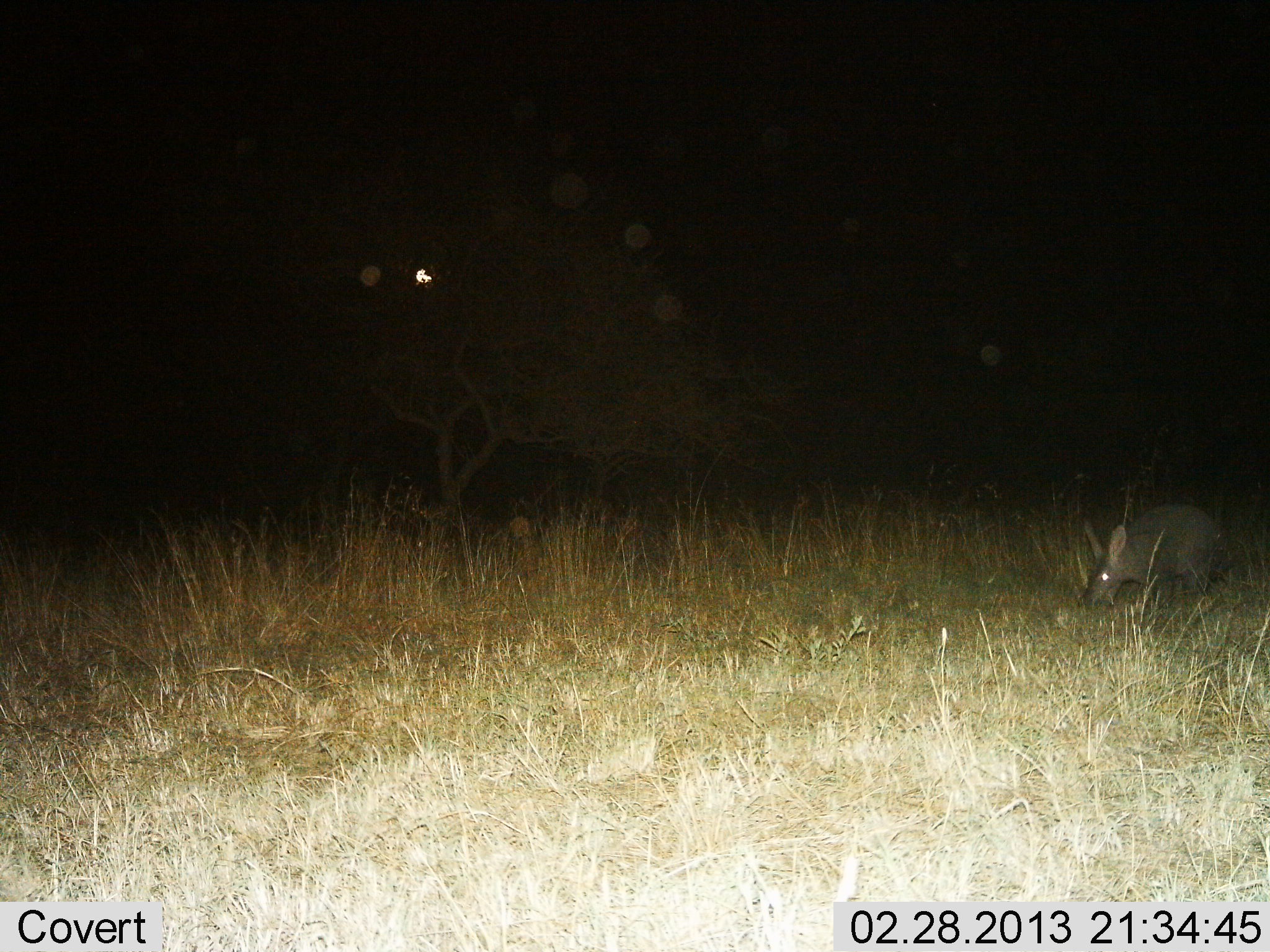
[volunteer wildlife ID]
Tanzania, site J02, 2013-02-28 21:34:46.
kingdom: Animalia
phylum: Chordata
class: Mammalia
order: Tubulidentata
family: Orycteropodidae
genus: Orycteropus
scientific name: Orycteropus afer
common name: aardvark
Aardvark (Orycteropus afer), count 1. Behavior (volunteer vote fractions): standing 30%, resting 3%, moving 23%, interacting 0%. Young present (vote fraction): 0%. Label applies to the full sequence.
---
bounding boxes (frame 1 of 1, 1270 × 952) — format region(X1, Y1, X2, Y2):
animal: region(1078, 502, 1230, 617)